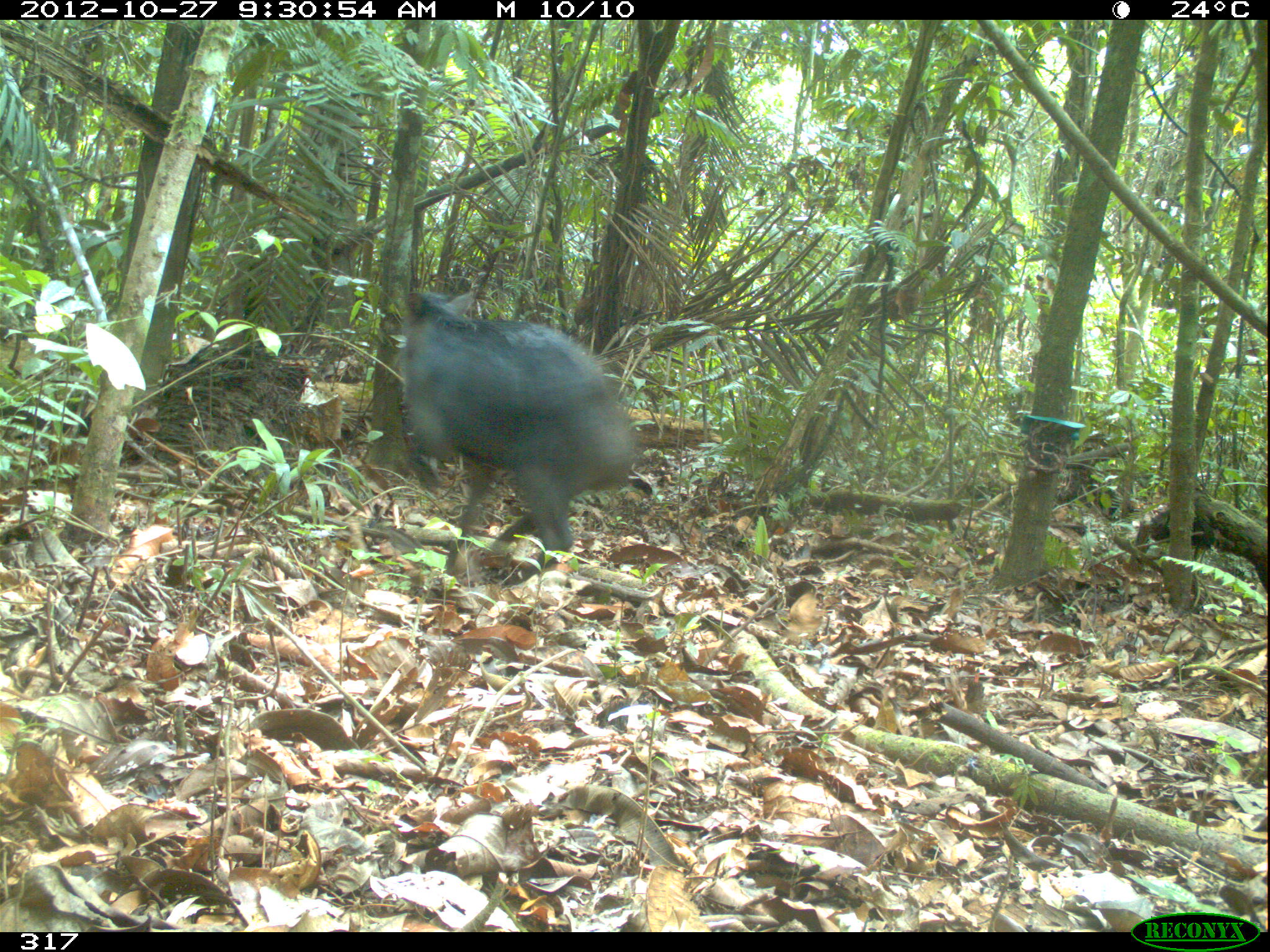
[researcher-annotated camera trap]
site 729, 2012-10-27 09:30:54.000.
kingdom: Animalia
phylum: Chordata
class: Mammalia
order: Artiodactyla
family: Tayassuidae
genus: Tayassu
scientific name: Tayassu pecari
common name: white-lipped peccary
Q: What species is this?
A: Tayassu pecari (white-lipped peccary).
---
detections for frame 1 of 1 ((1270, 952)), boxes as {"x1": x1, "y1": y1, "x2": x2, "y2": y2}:
tayassu pecari: {"x1": 402, "y1": 289, "x2": 642, "y2": 586}